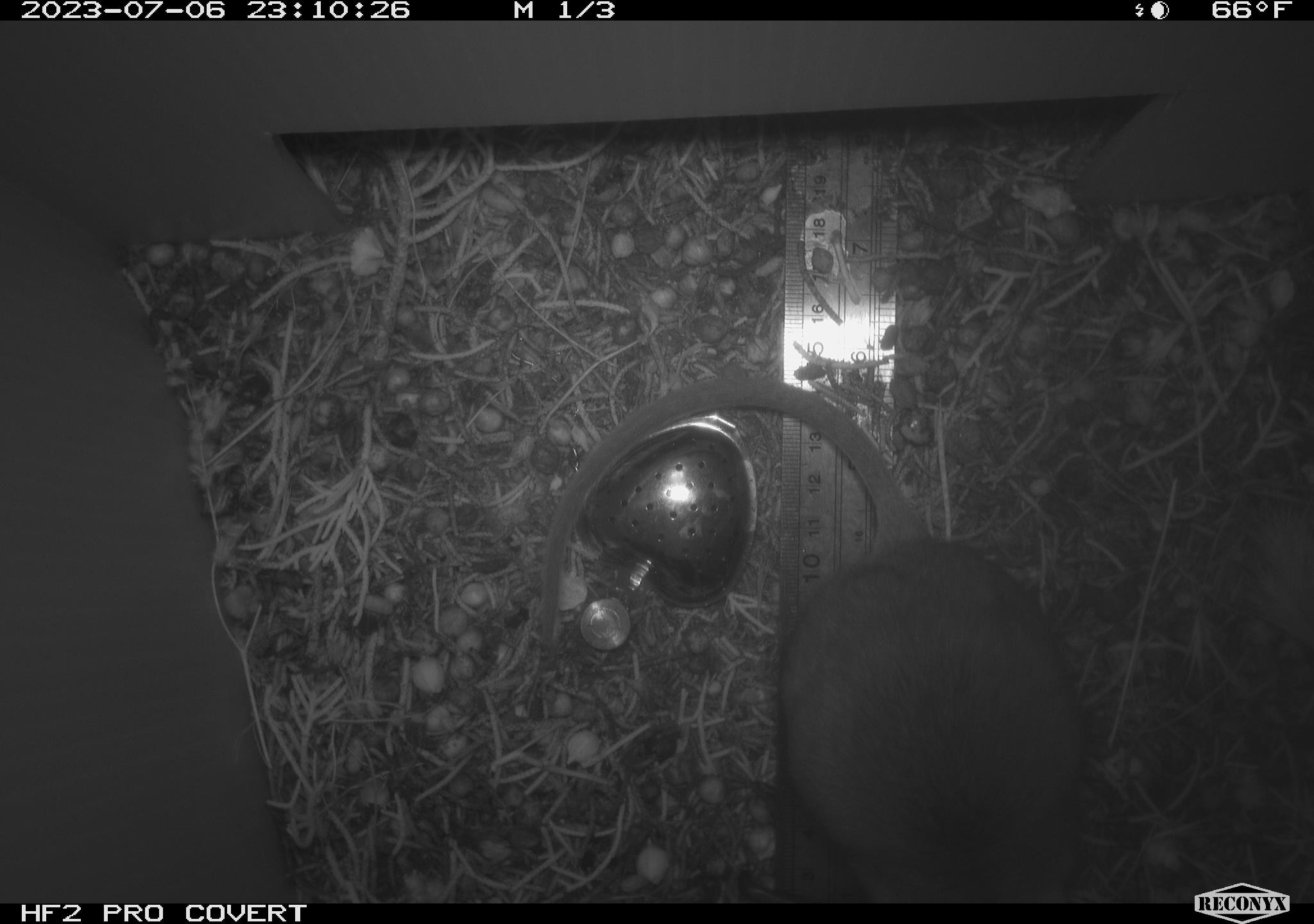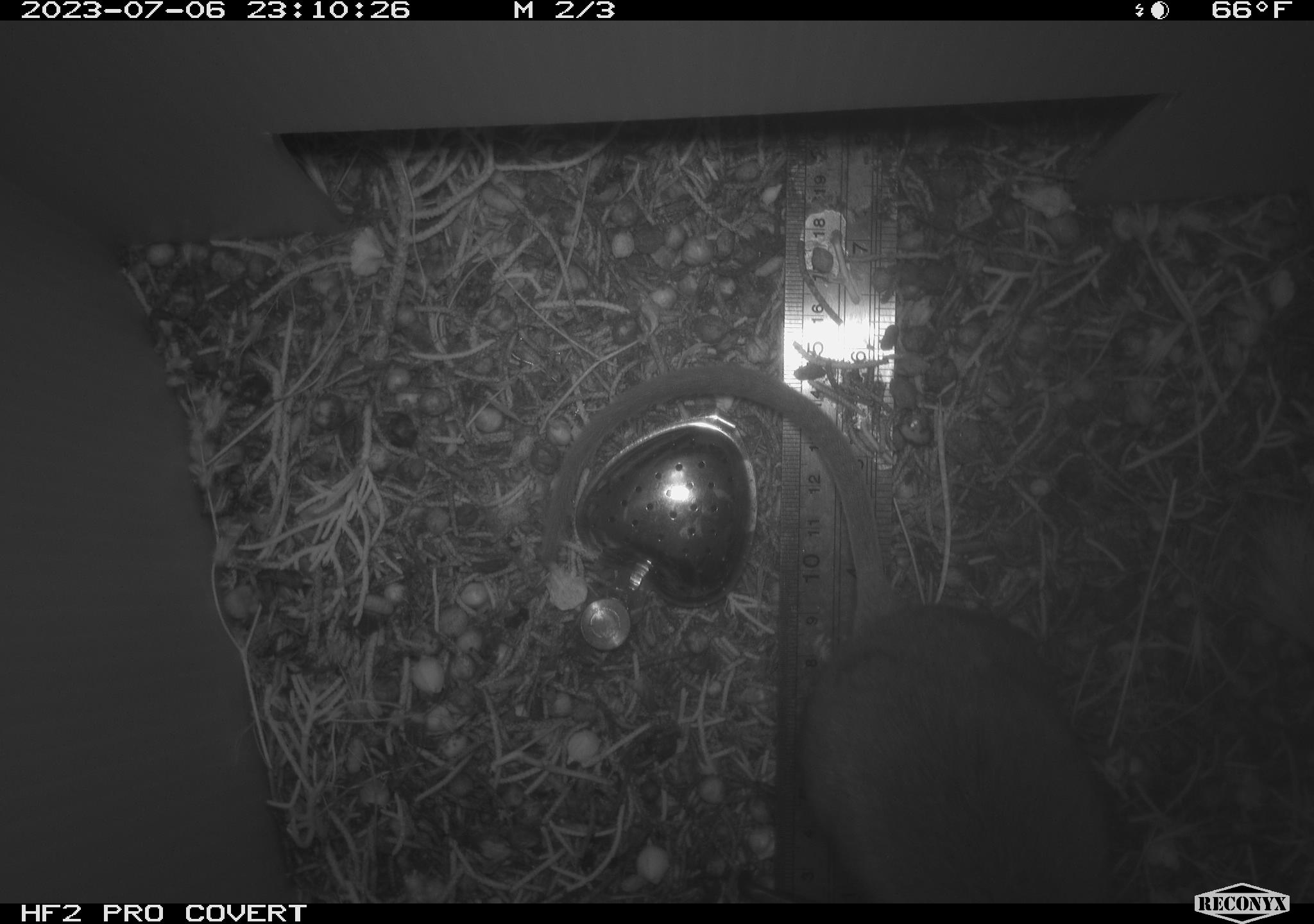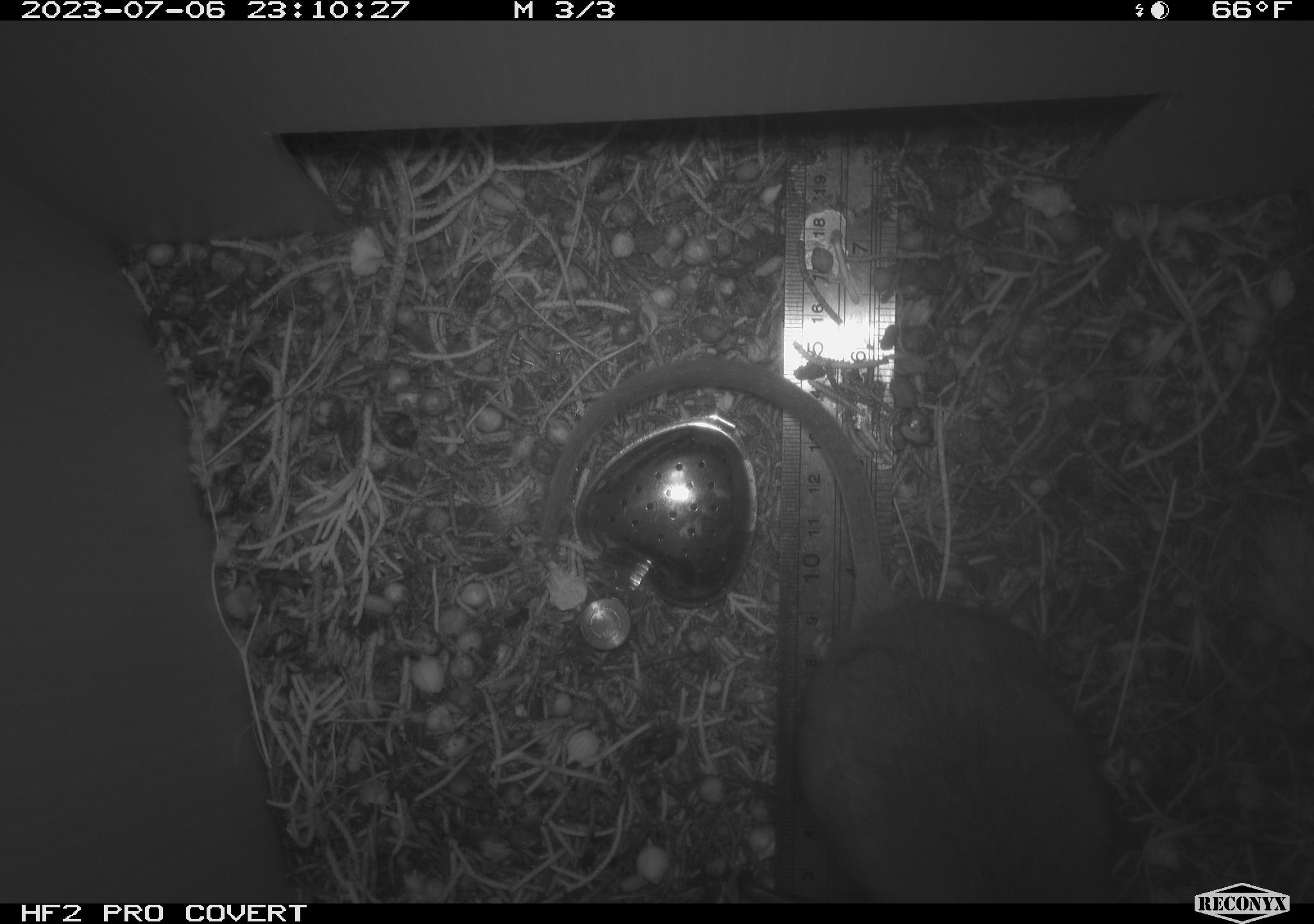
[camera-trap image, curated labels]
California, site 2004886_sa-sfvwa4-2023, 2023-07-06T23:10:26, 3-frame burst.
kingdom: Animalia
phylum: Chordata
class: Mammalia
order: Rodentia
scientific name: Rodentia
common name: mouse species